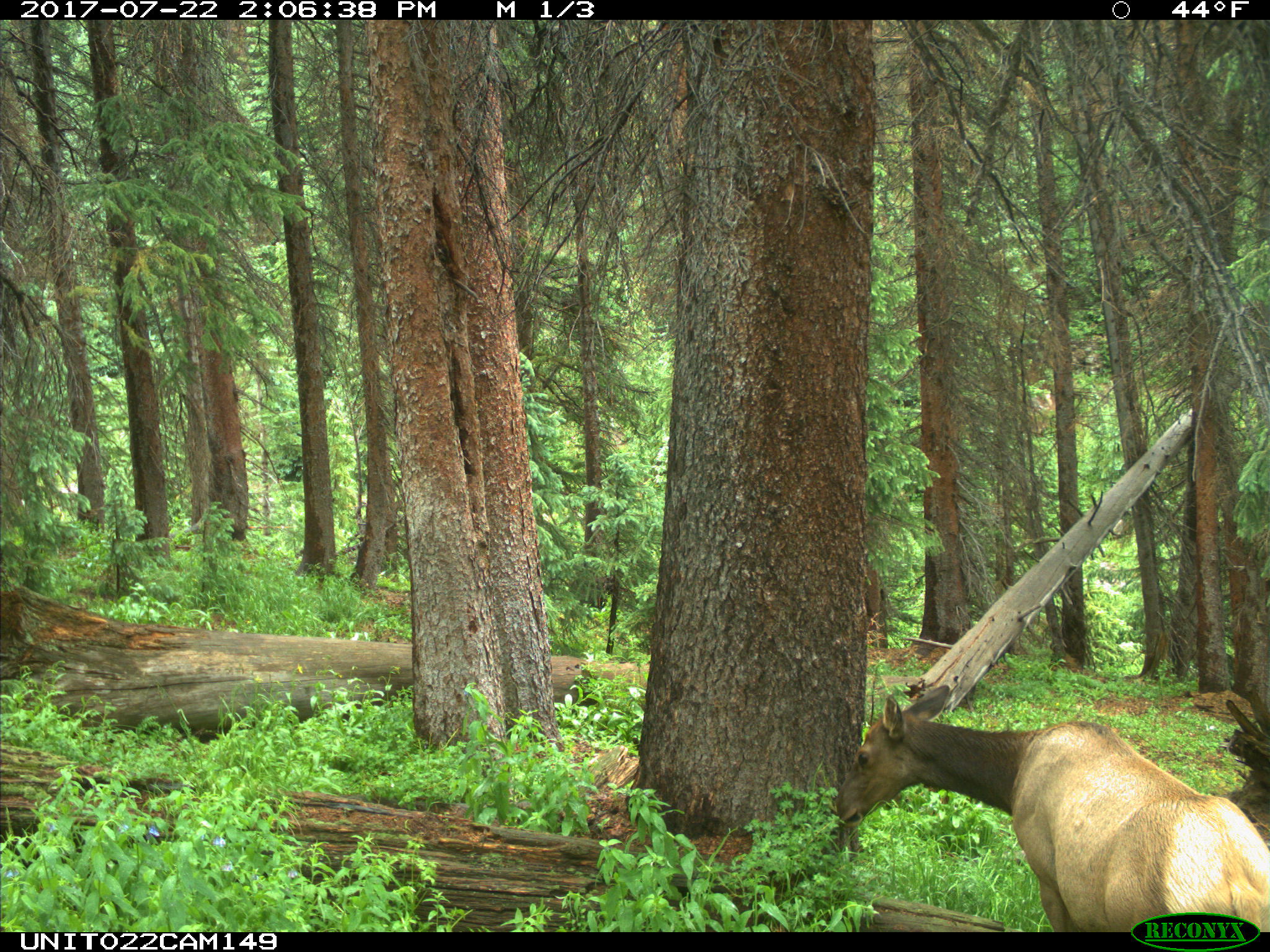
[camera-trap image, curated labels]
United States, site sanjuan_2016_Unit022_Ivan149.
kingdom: Animalia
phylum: Chordata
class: Mammalia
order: Artiodactyla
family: Cervidae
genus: Cervus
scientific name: Cervus elaphus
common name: red deer